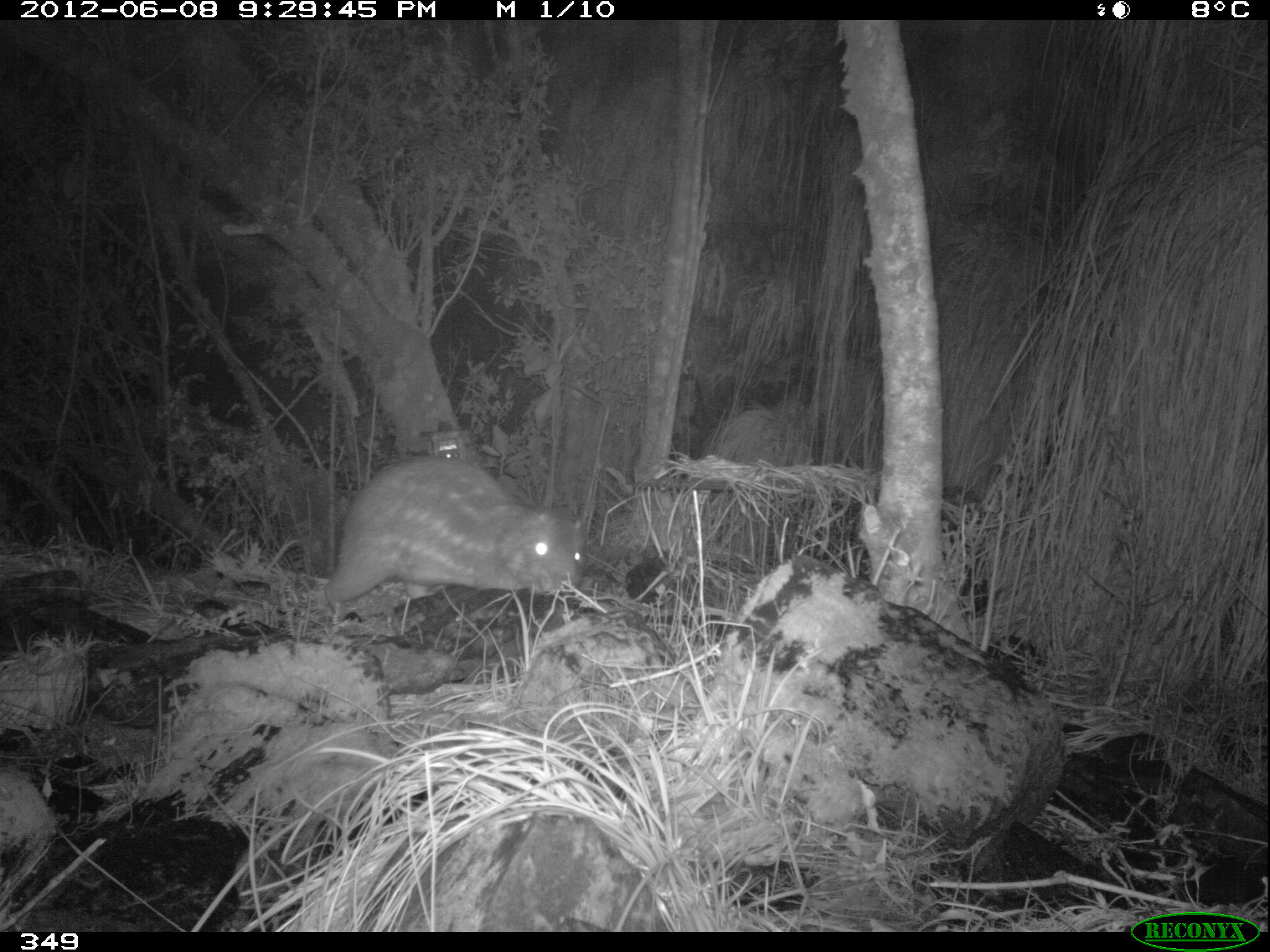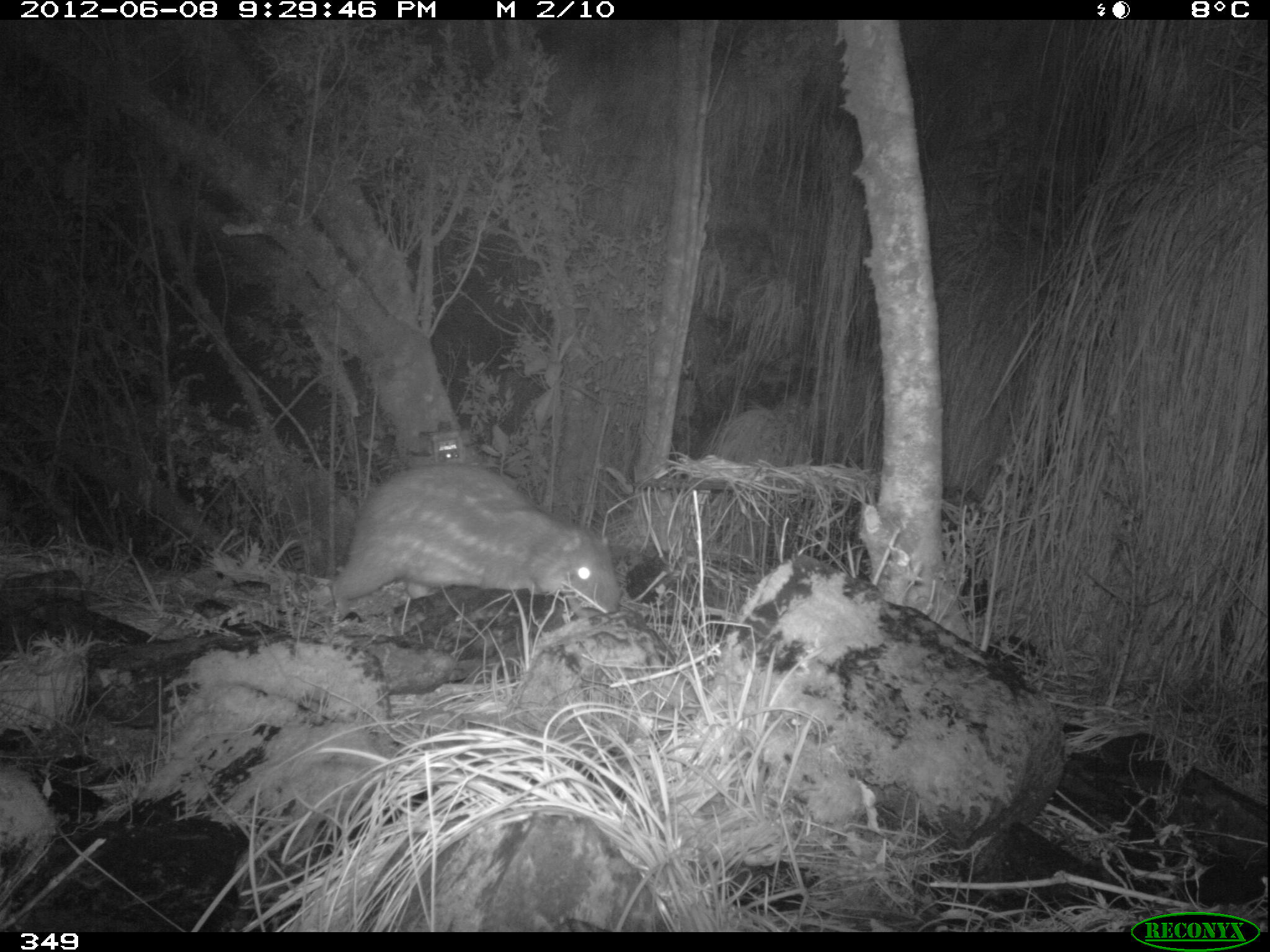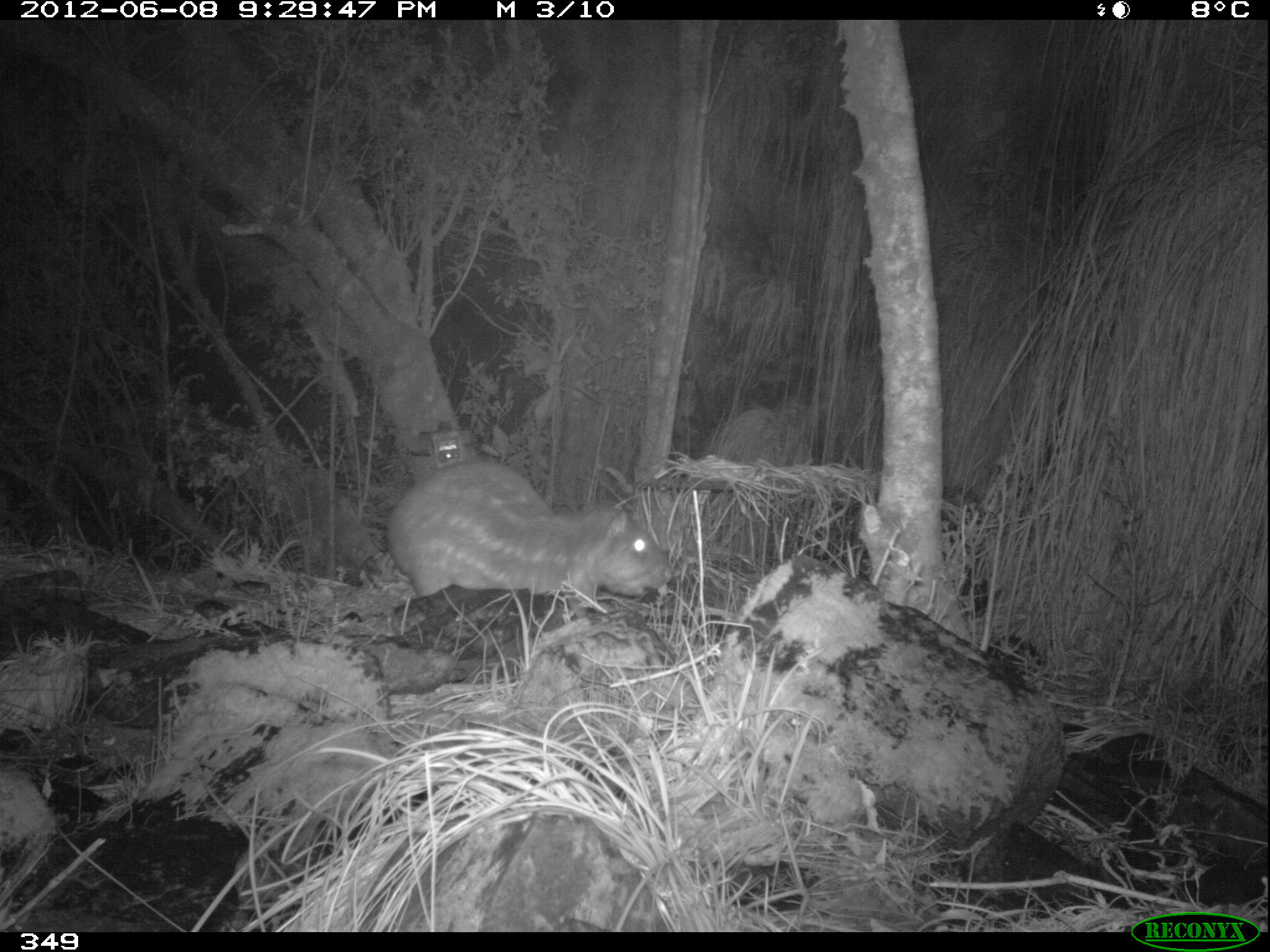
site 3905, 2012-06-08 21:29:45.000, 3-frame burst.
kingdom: Animalia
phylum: Chordata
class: Mammalia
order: Rodentia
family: Cuniculidae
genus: Cuniculus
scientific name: Cuniculus taczanowskii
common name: mountain paca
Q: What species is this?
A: Cuniculus taczanowskii (mountain paca).